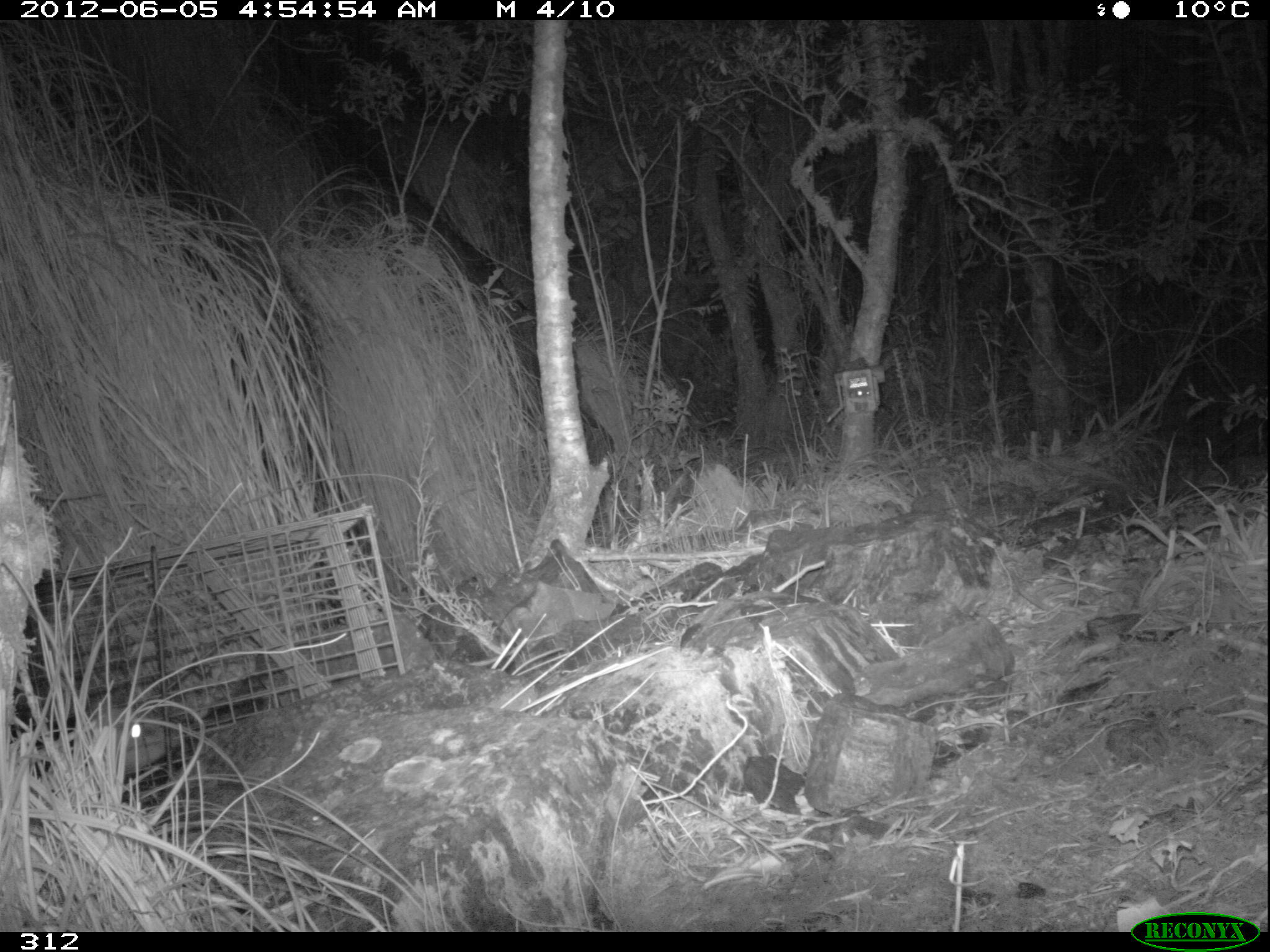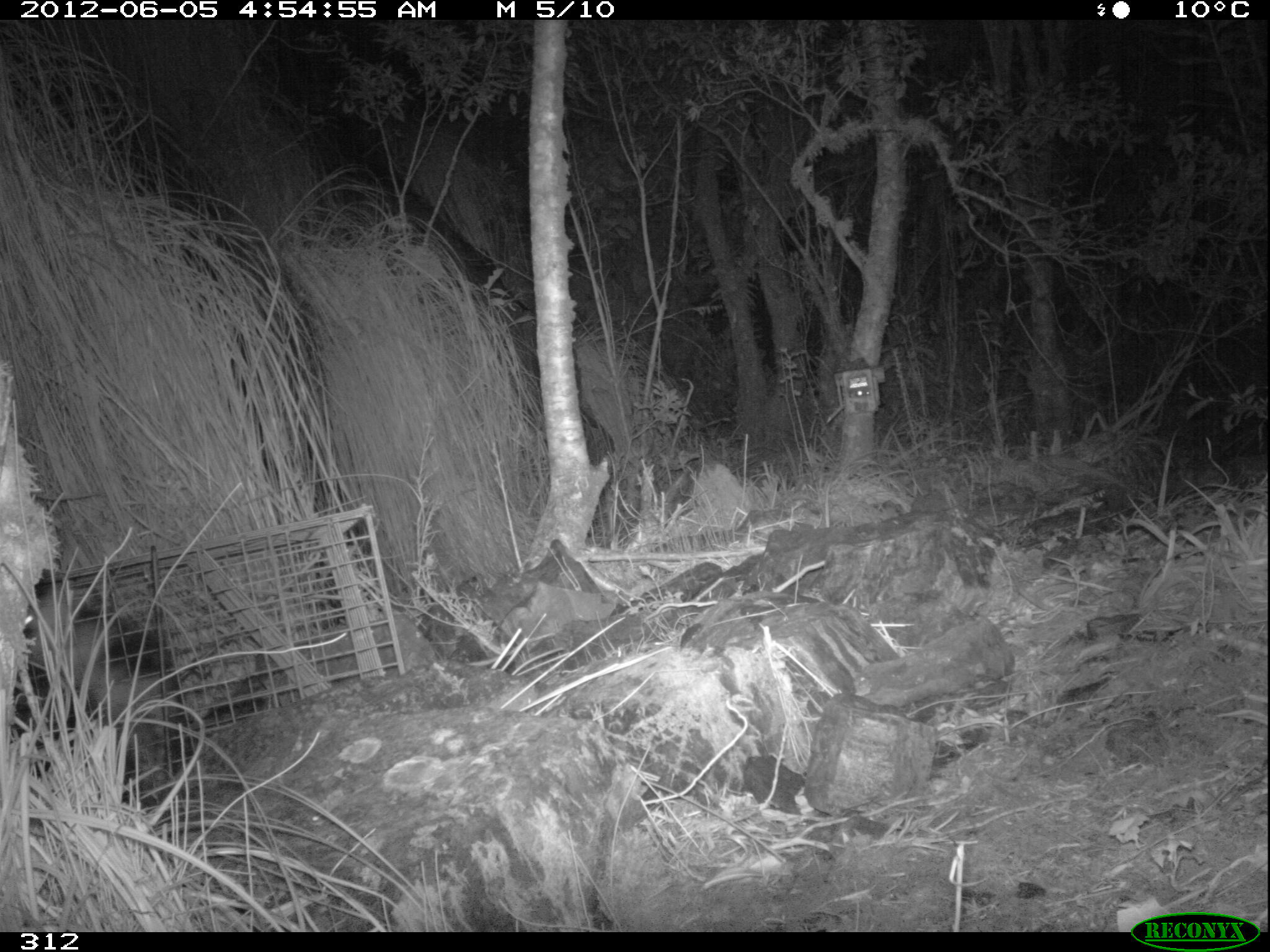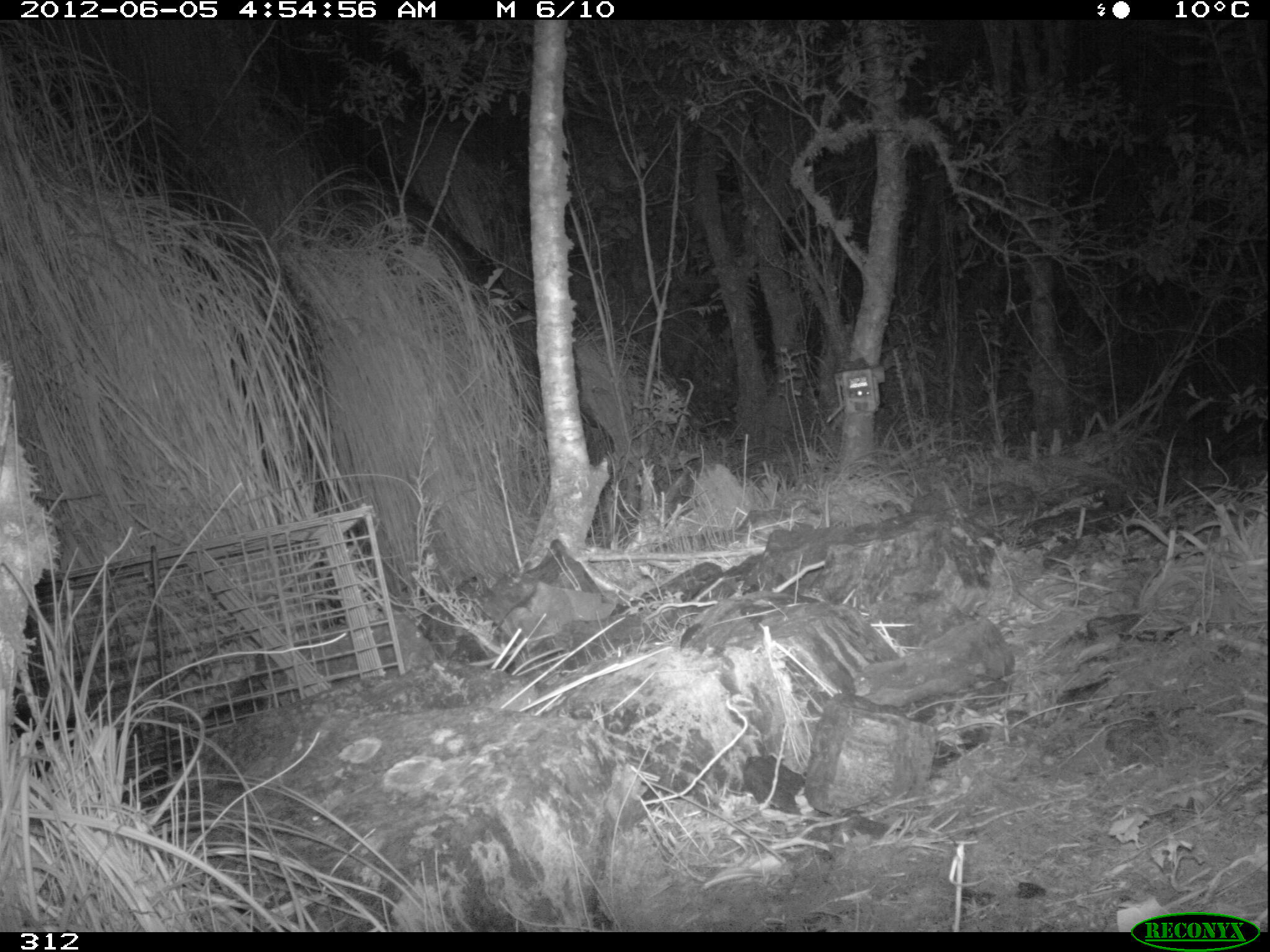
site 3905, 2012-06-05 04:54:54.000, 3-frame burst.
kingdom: Animalia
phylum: Chordata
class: Mammalia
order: Didelphimorphia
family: Didelphidae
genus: Didelphis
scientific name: Didelphis pernigra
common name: andean white-eared opossum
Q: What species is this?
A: Didelphis pernigra (andean white-eared opossum).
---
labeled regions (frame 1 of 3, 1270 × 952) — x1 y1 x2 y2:
didelphis pernigra: 12 686 188 783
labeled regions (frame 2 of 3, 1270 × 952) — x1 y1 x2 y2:
didelphis pernigra: 23 576 197 810